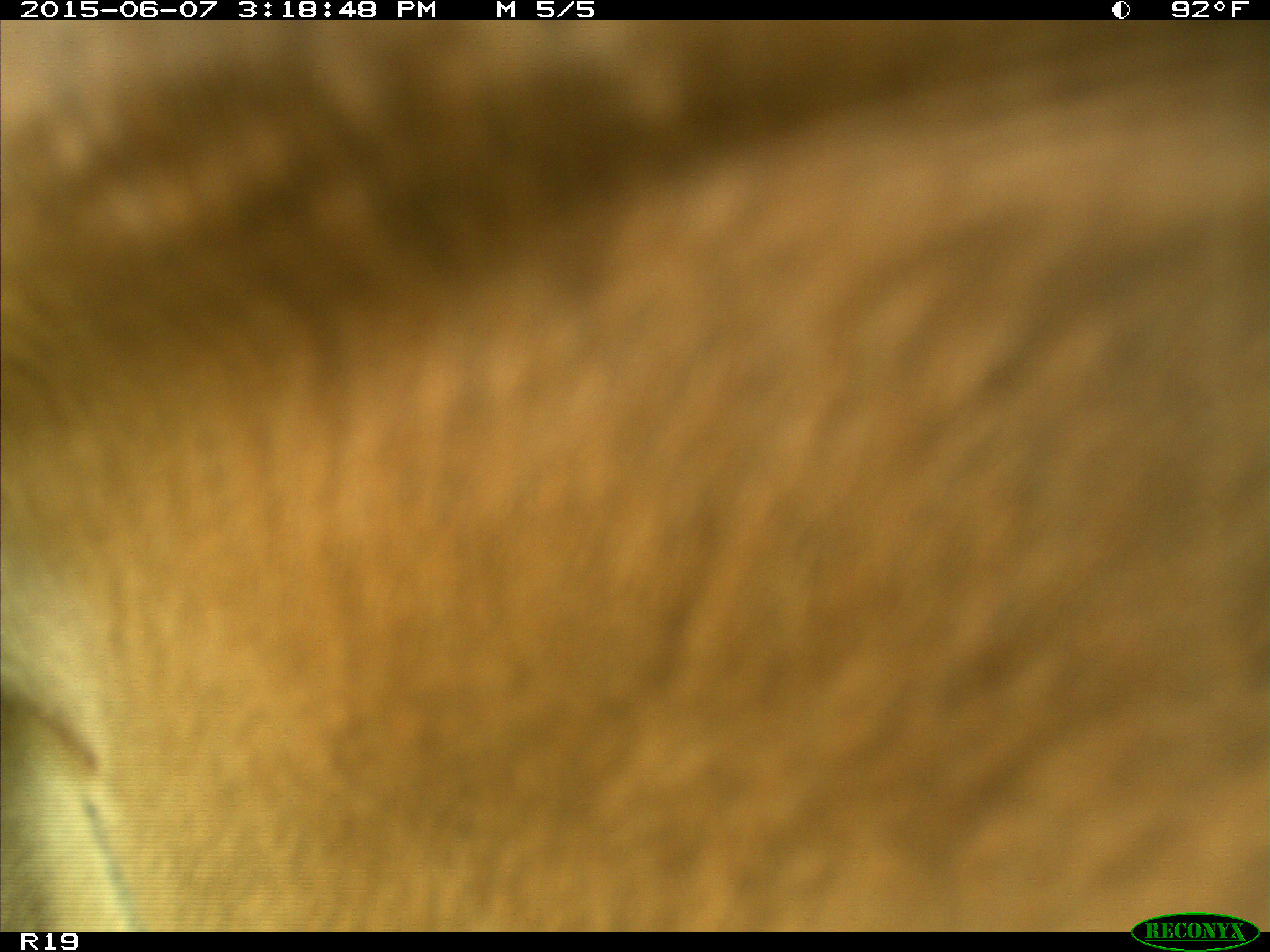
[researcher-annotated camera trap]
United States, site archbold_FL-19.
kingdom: Animalia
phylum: Chordata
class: Mammalia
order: Artiodactyla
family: Bovidae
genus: Bos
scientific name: Bos taurus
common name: domestic cow